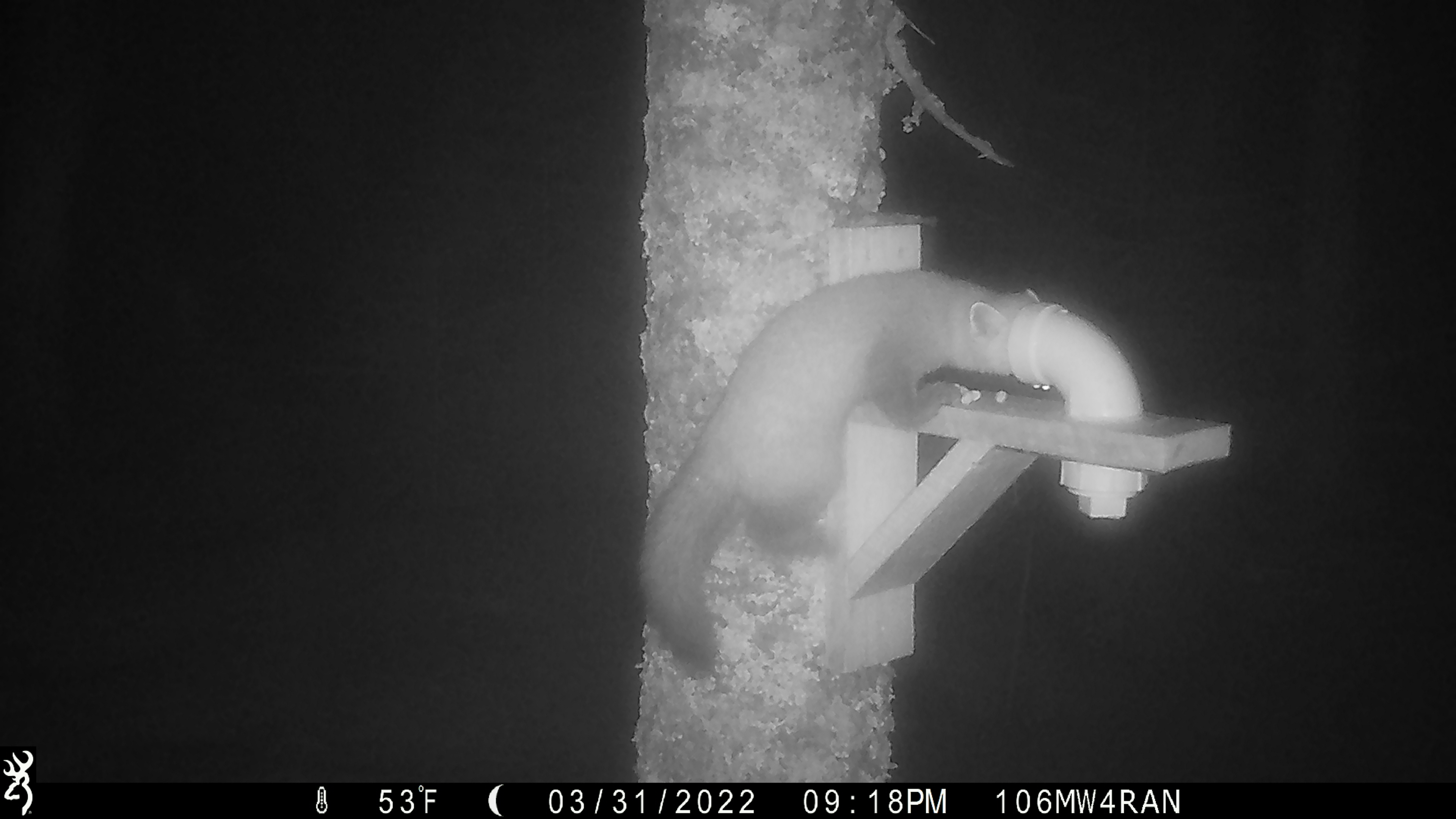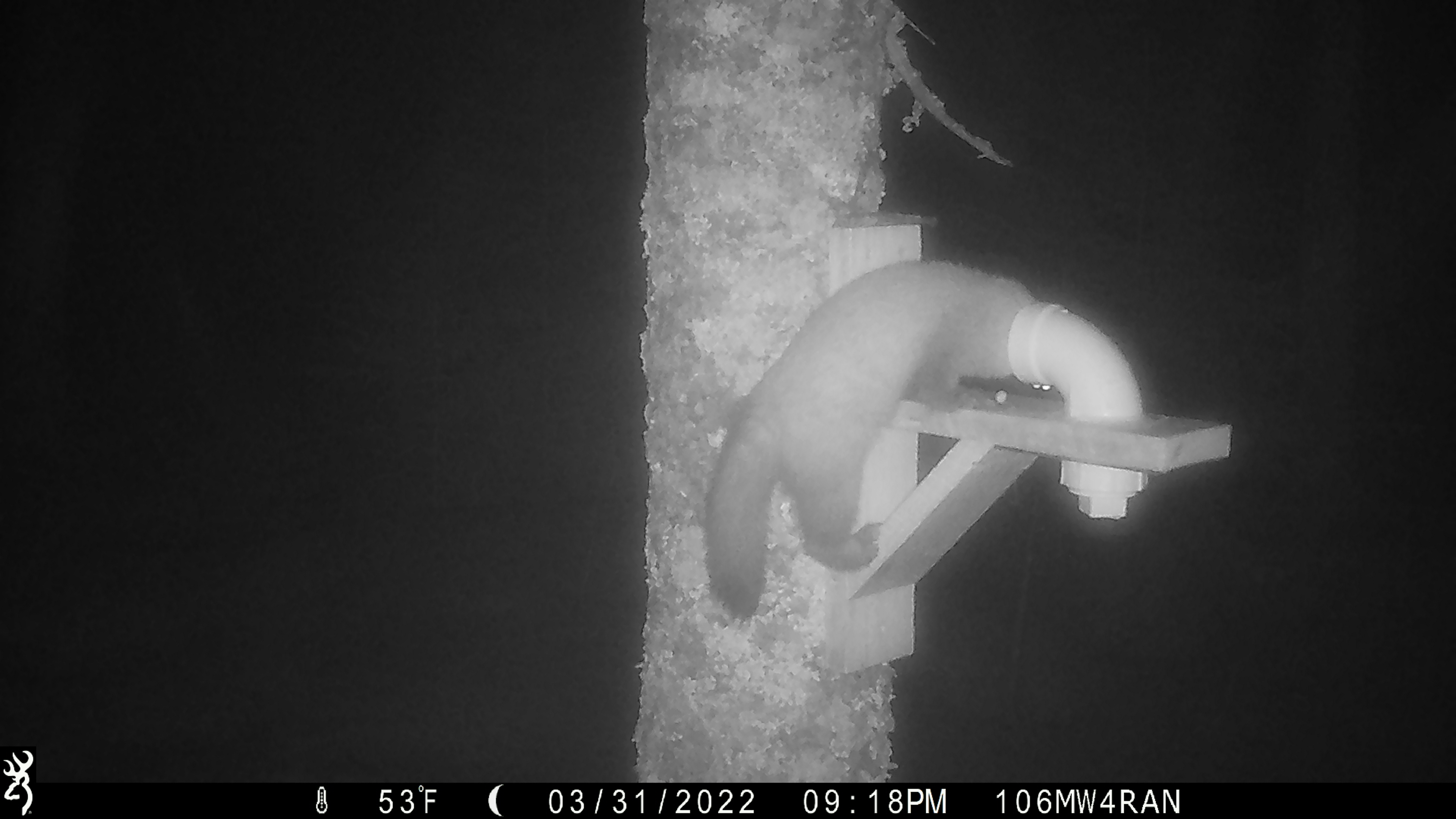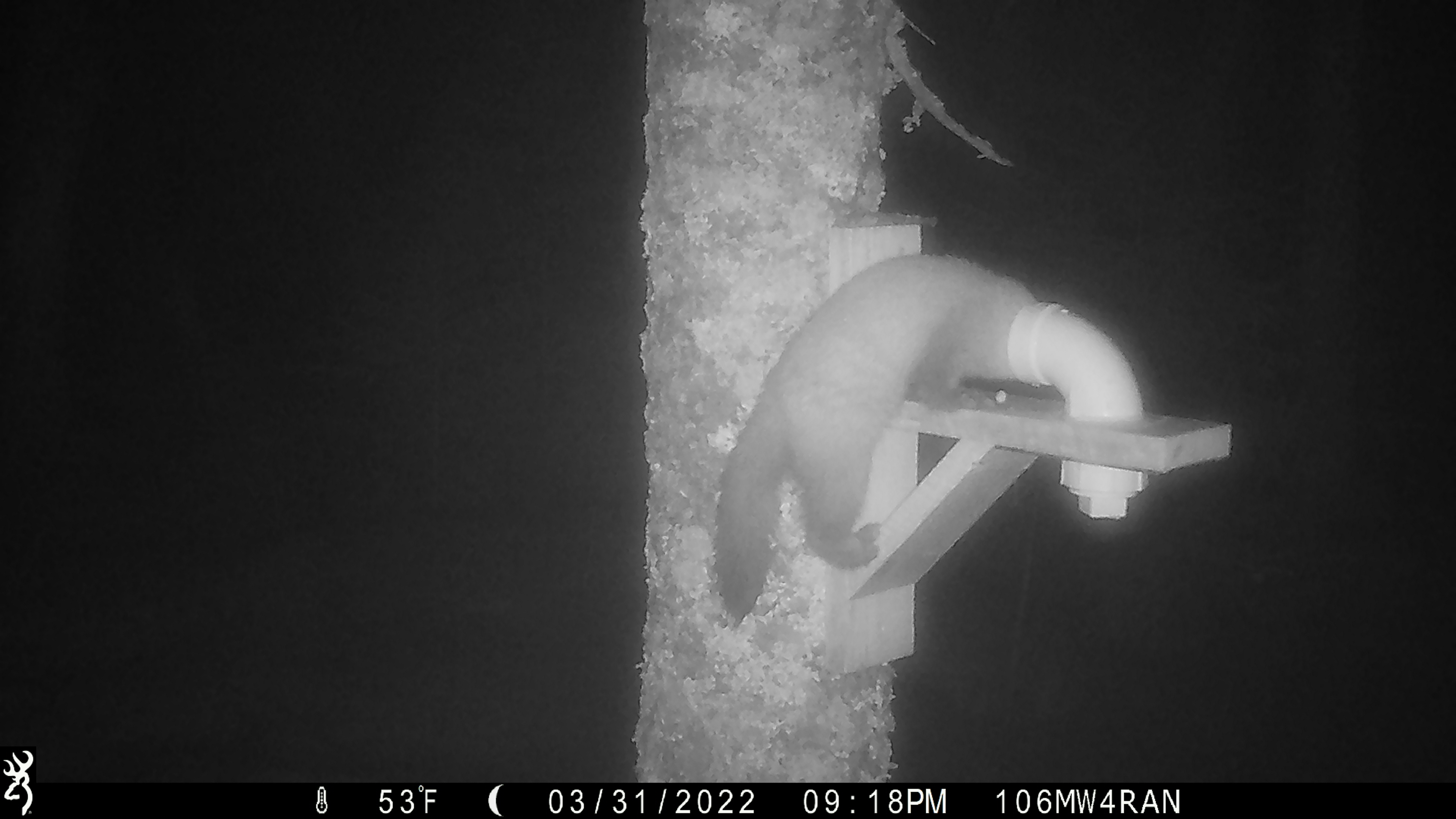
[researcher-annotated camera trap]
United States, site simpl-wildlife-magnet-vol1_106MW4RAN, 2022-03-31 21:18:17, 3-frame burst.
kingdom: Animalia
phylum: Chordata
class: Mammalia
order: Carnivora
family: Mustelidae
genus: Martes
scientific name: Martes americana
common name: american marten